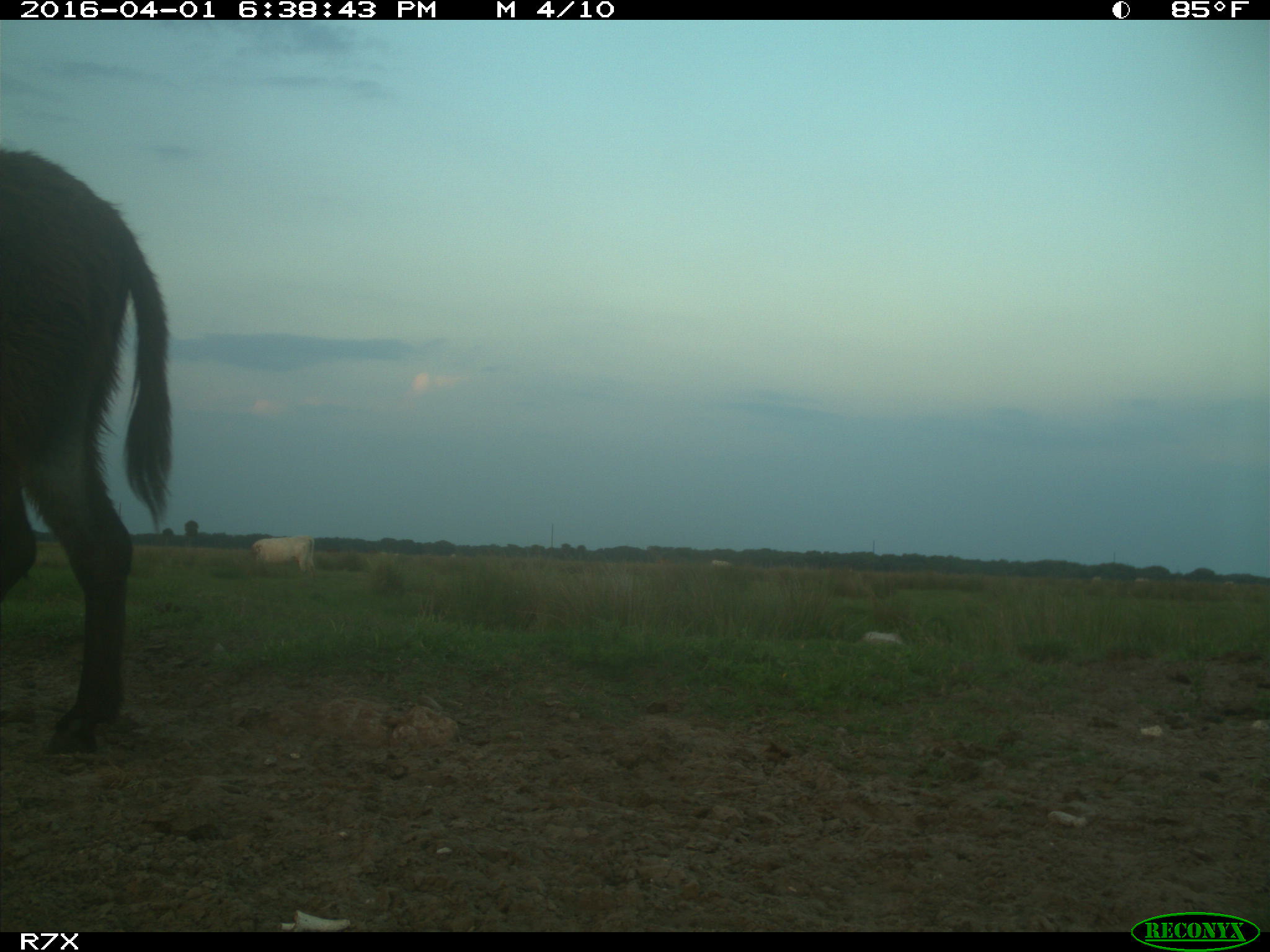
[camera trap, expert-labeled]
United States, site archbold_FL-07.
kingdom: Animalia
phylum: Chordata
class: Mammalia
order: Artiodactyla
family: Bovidae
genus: Bos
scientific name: Bos taurus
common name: domestic cow